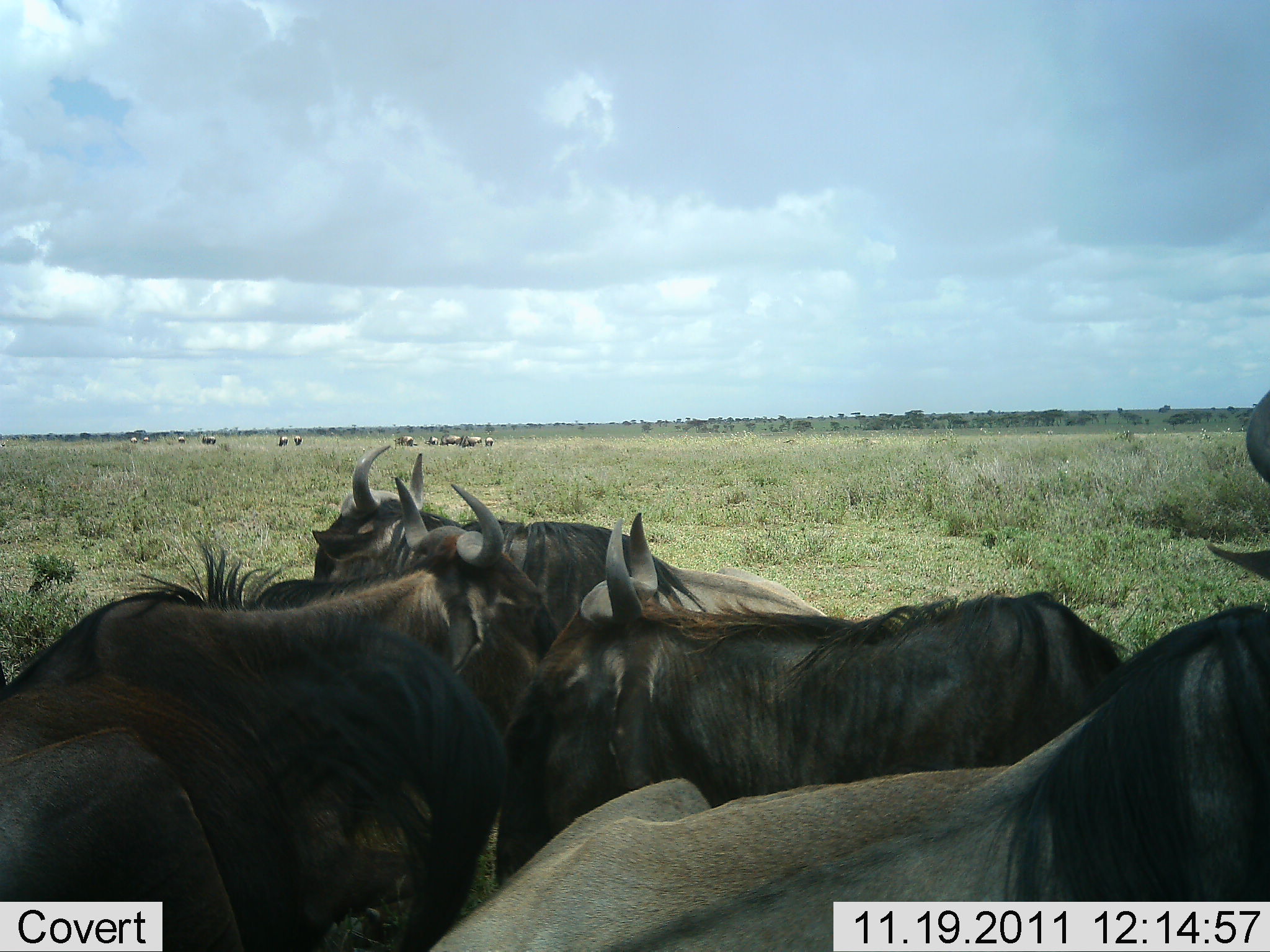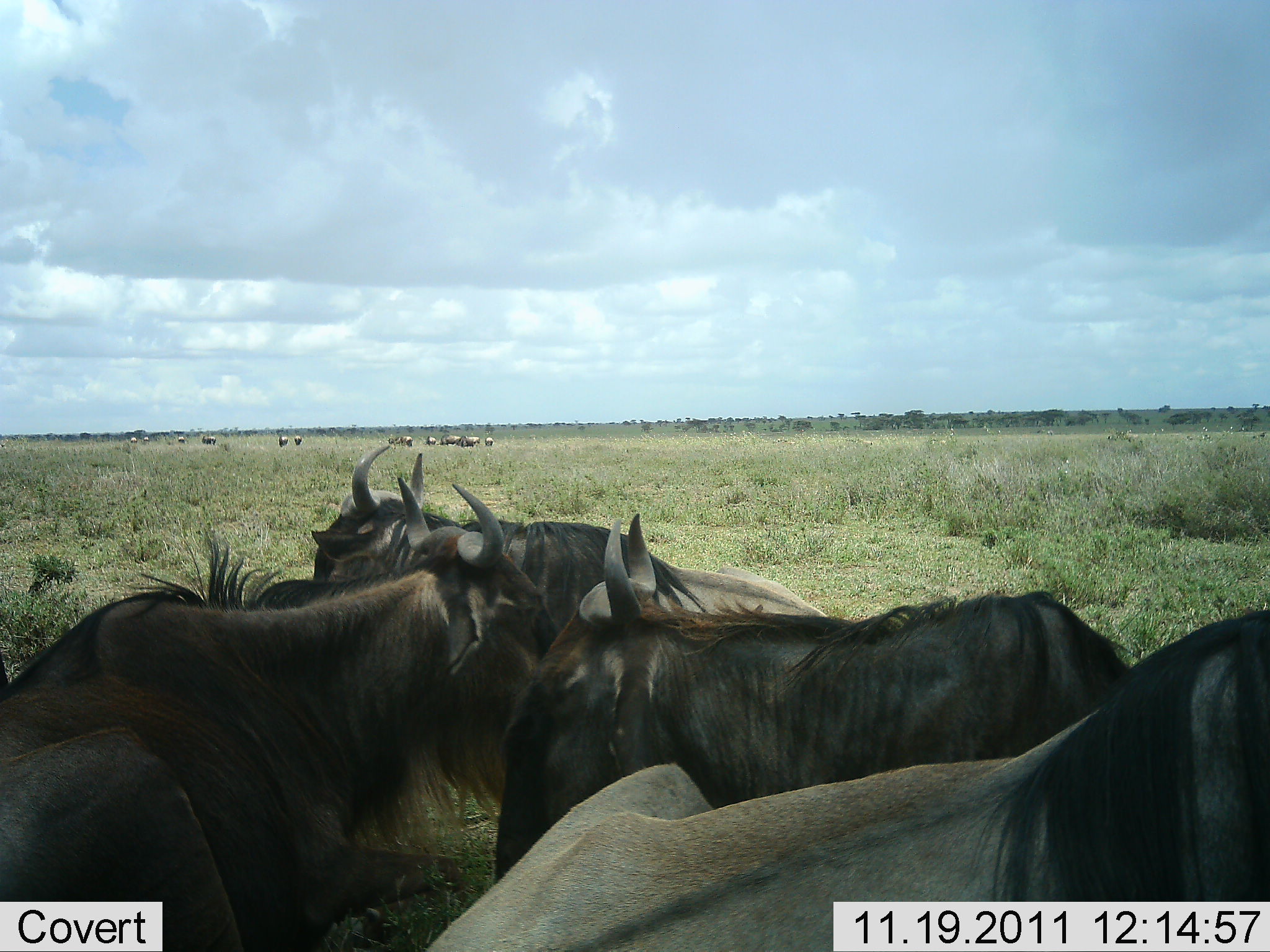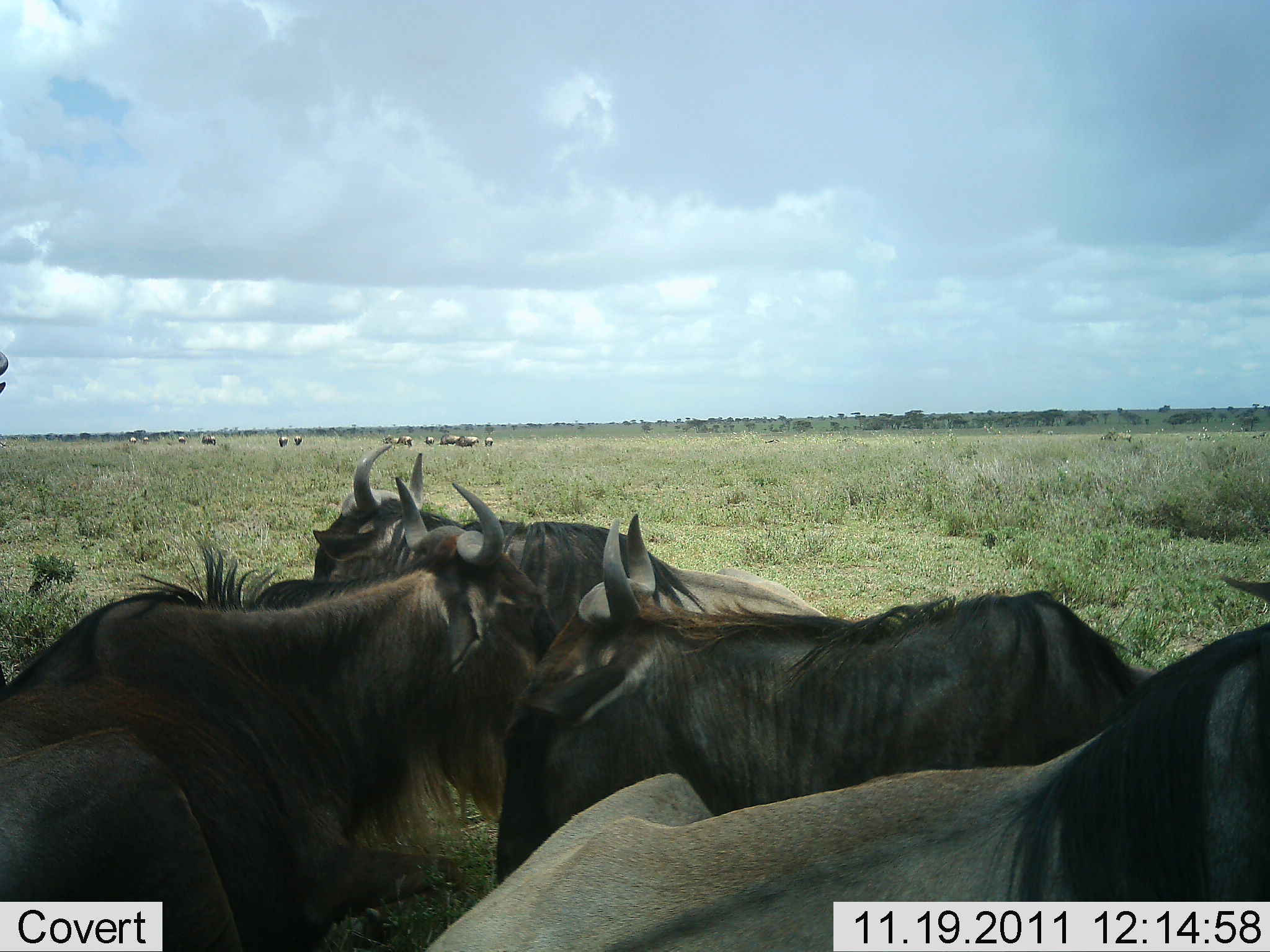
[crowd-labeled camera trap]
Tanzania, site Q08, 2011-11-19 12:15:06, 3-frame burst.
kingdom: Animalia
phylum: Chordata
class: Mammalia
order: Artiodactyla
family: Bovidae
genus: Connochaetes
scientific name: Connochaetes taurinus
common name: blue wildebeest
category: wildebeest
Wildebeest (blue wildebeest) (Connochaetes taurinus), count 5. Behavior (volunteer vote fractions): standing 54%, resting 46%, moving 8%, interacting 15%. Young present (vote fraction): 0%. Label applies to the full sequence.